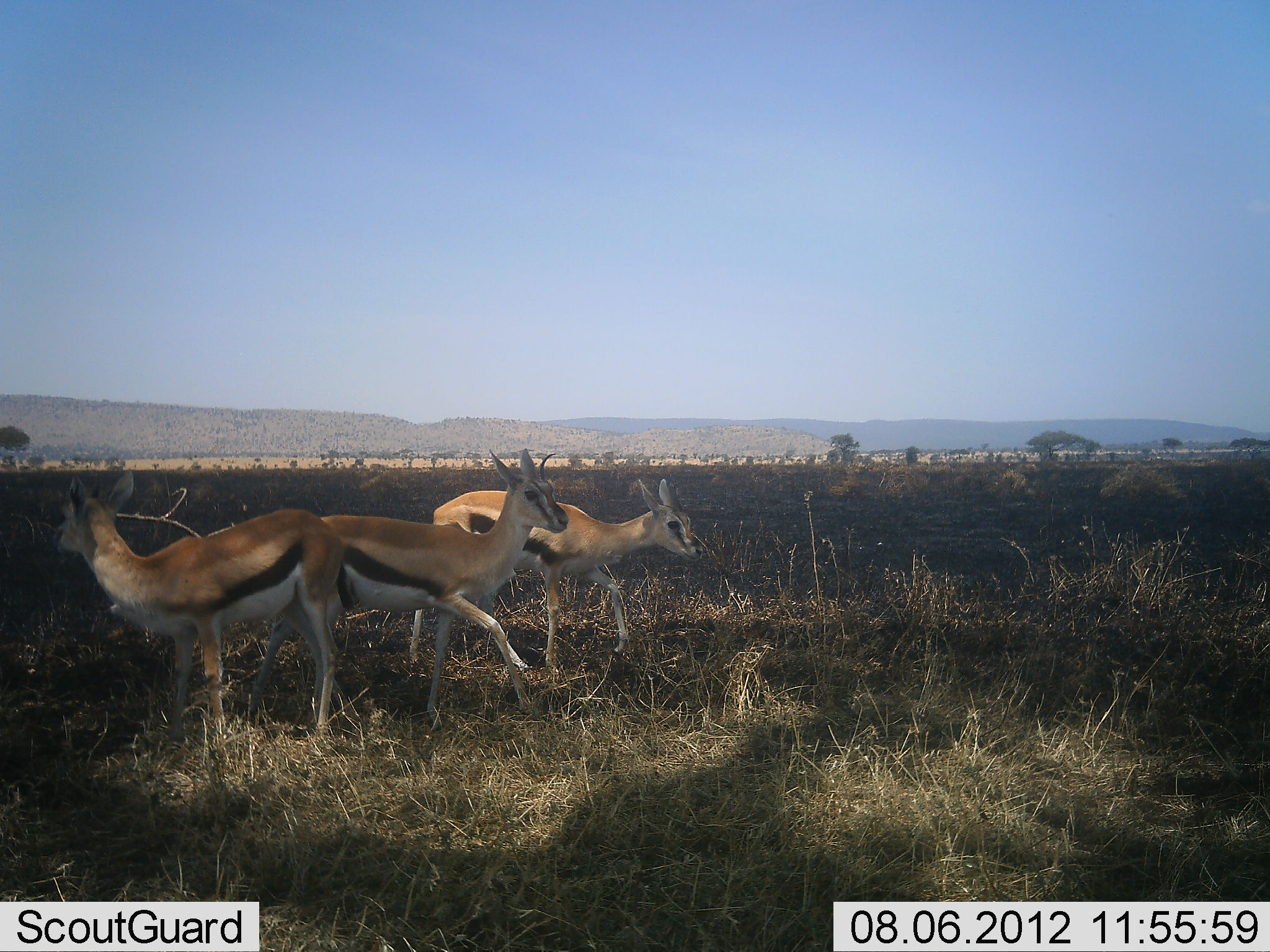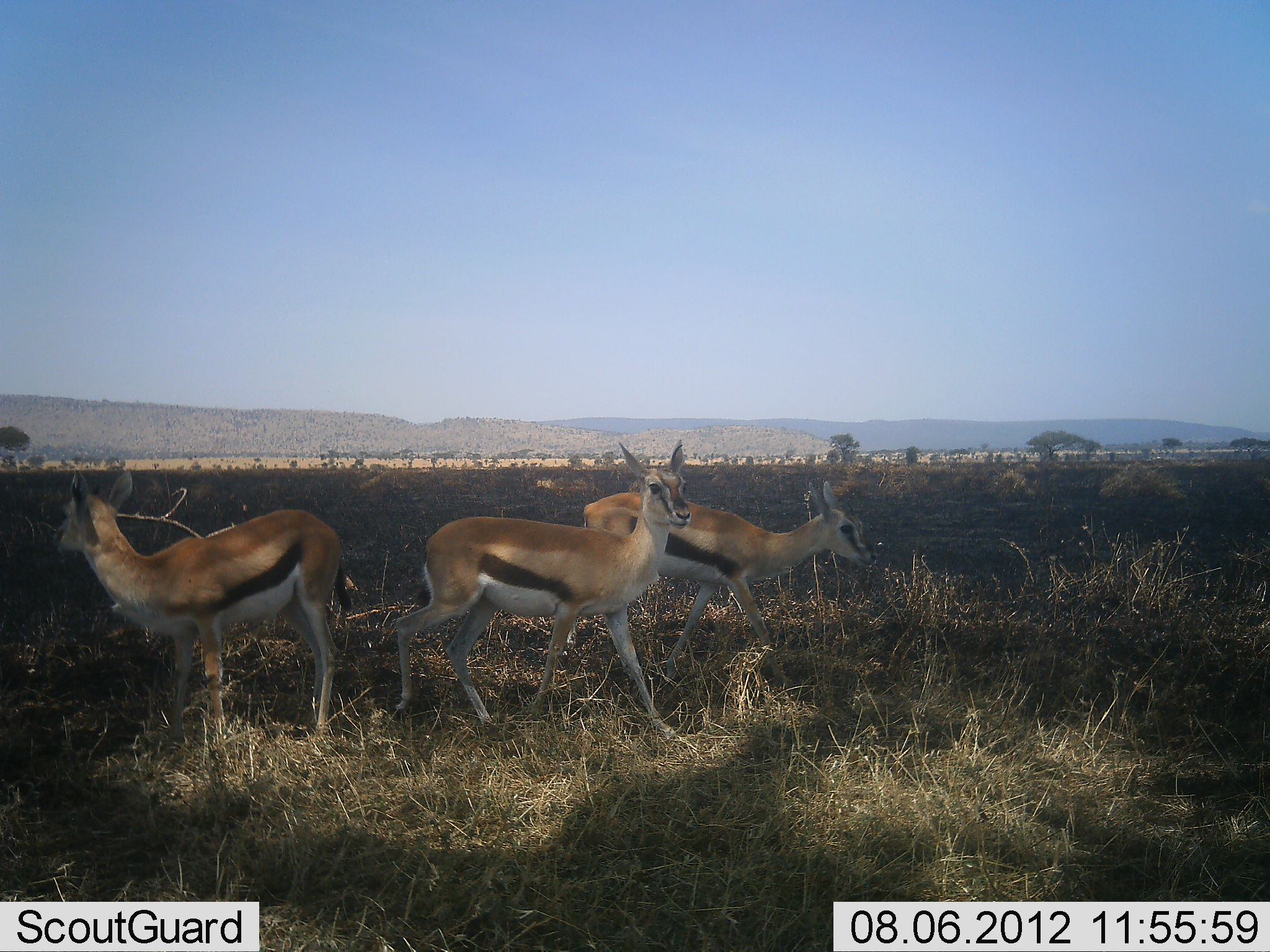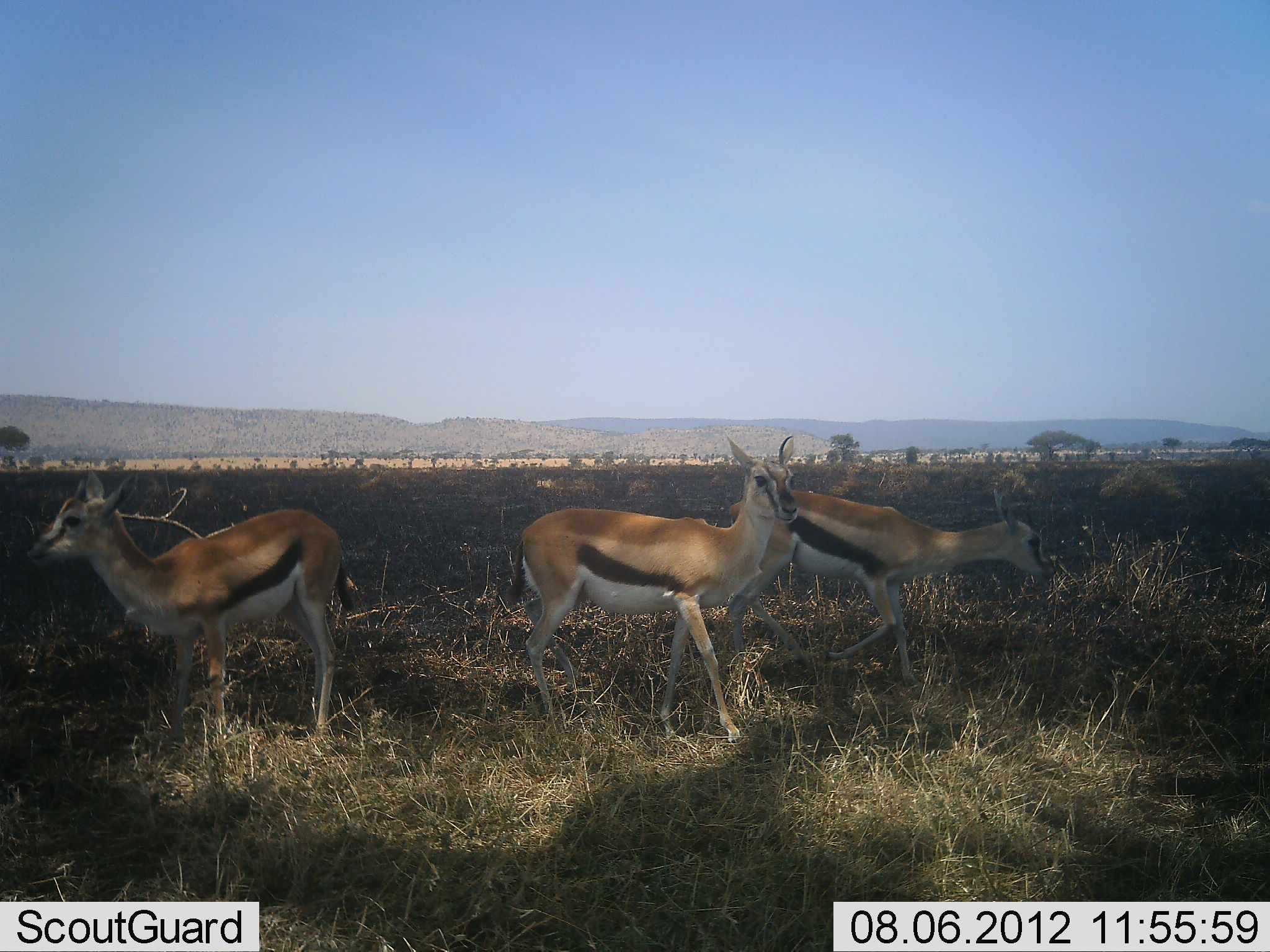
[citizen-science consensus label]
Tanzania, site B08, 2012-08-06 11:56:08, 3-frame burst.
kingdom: Animalia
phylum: Chordata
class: Mammalia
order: Artiodactyla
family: Bovidae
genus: Eudorcas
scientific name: Eudorcas thomsonii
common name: thomson's gazelle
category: gazellethomsons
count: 3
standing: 40%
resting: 0%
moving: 90%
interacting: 10%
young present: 0%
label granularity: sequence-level